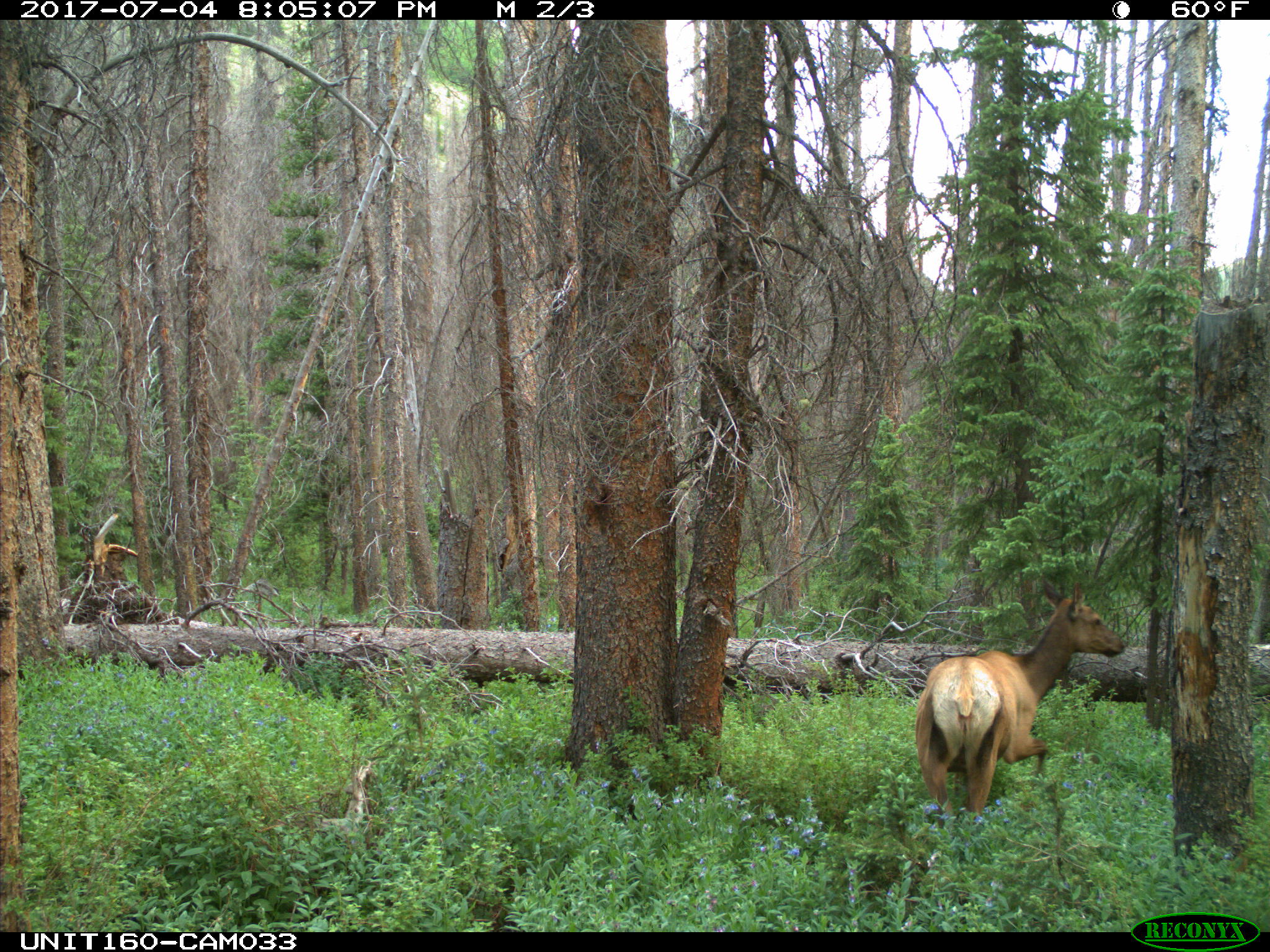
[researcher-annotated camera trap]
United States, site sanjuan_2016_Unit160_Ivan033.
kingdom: Animalia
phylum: Chordata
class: Mammalia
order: Artiodactyla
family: Cervidae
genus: Cervus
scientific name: Cervus elaphus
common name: red deer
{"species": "Cervus elaphus (red deer)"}